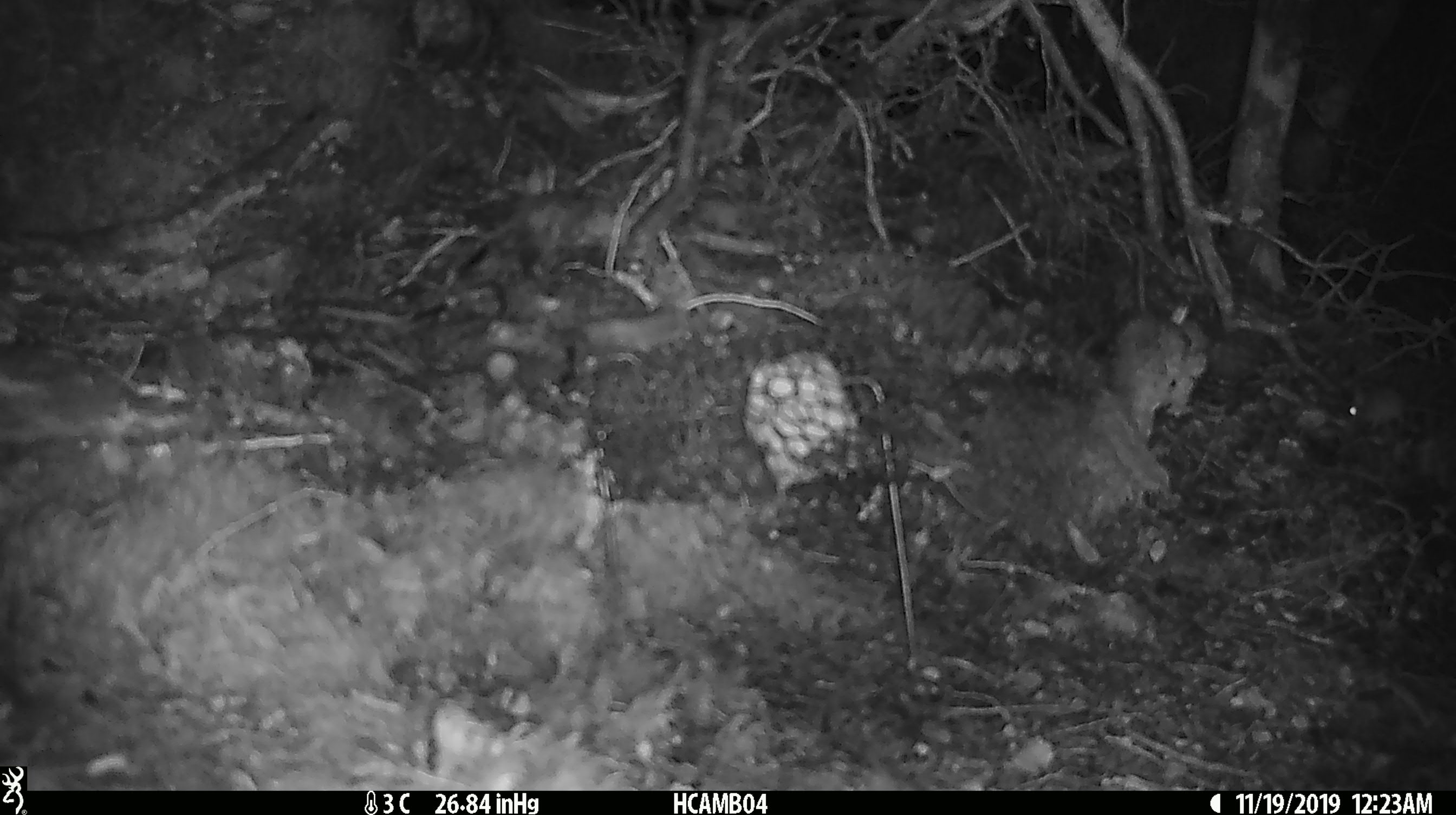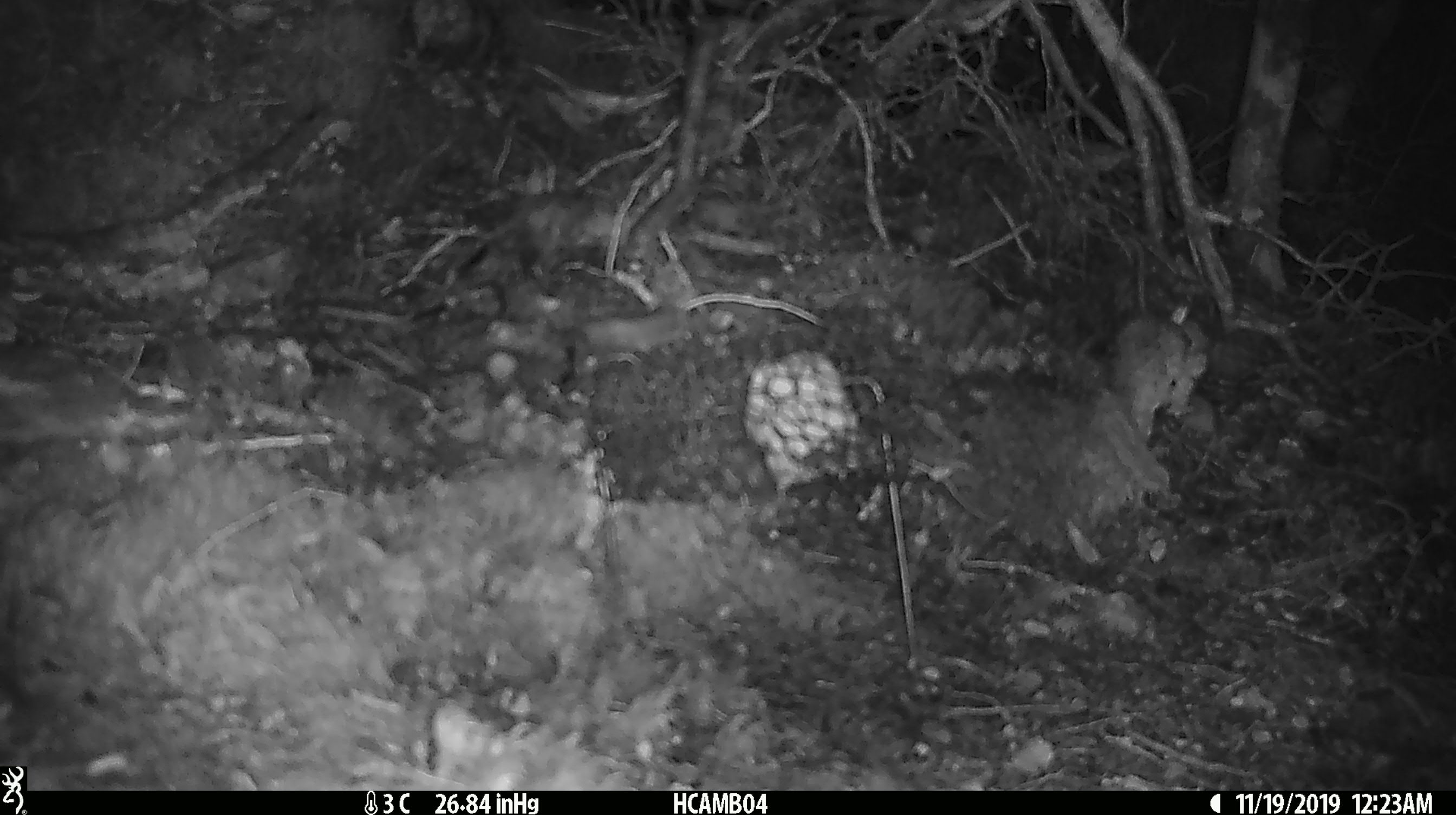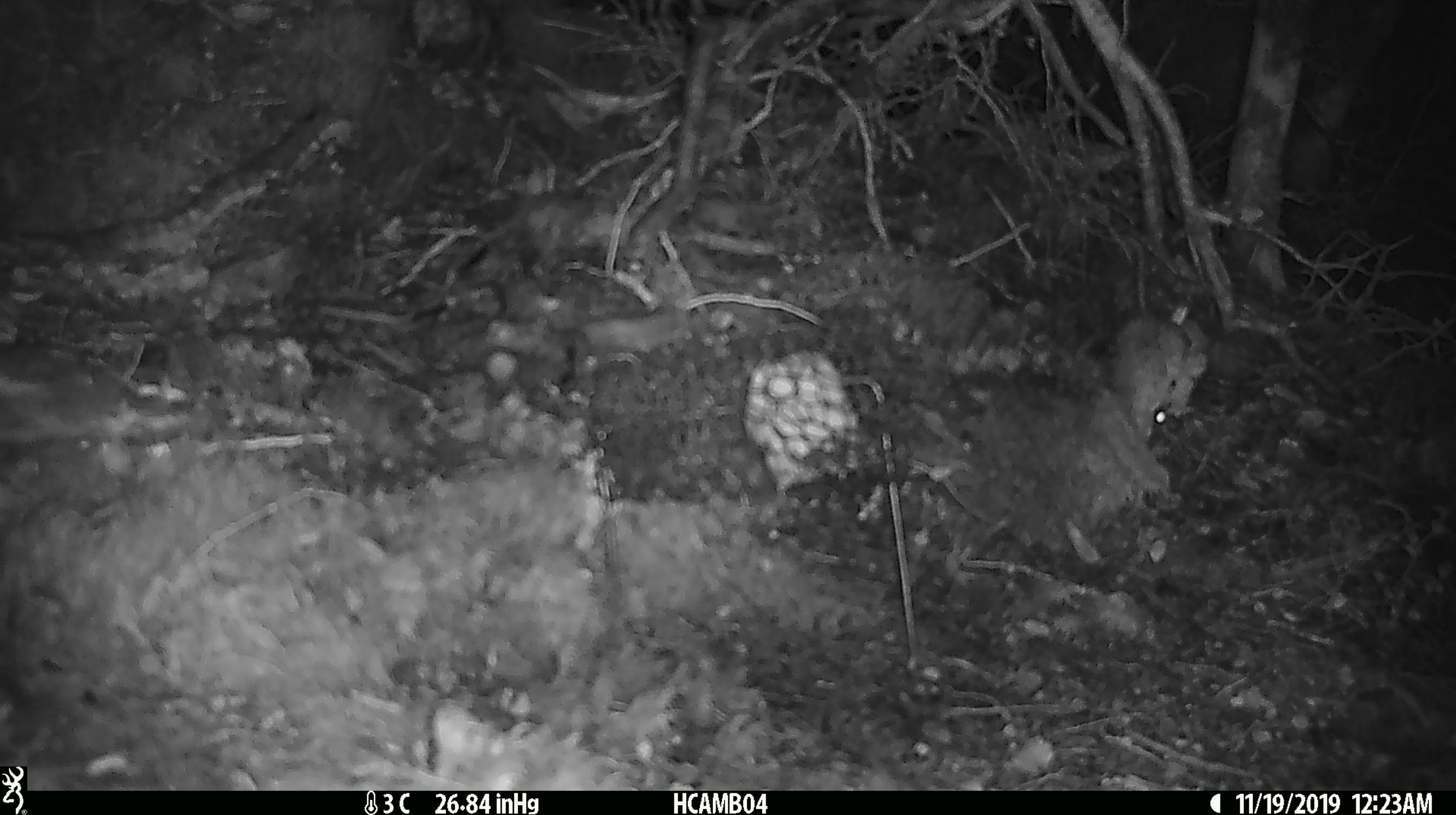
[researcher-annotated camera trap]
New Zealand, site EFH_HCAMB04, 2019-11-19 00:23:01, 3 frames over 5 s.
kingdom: Animalia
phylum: Chordata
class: Mammalia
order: Rodentia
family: Muridae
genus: Mus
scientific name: Mus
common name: mouse